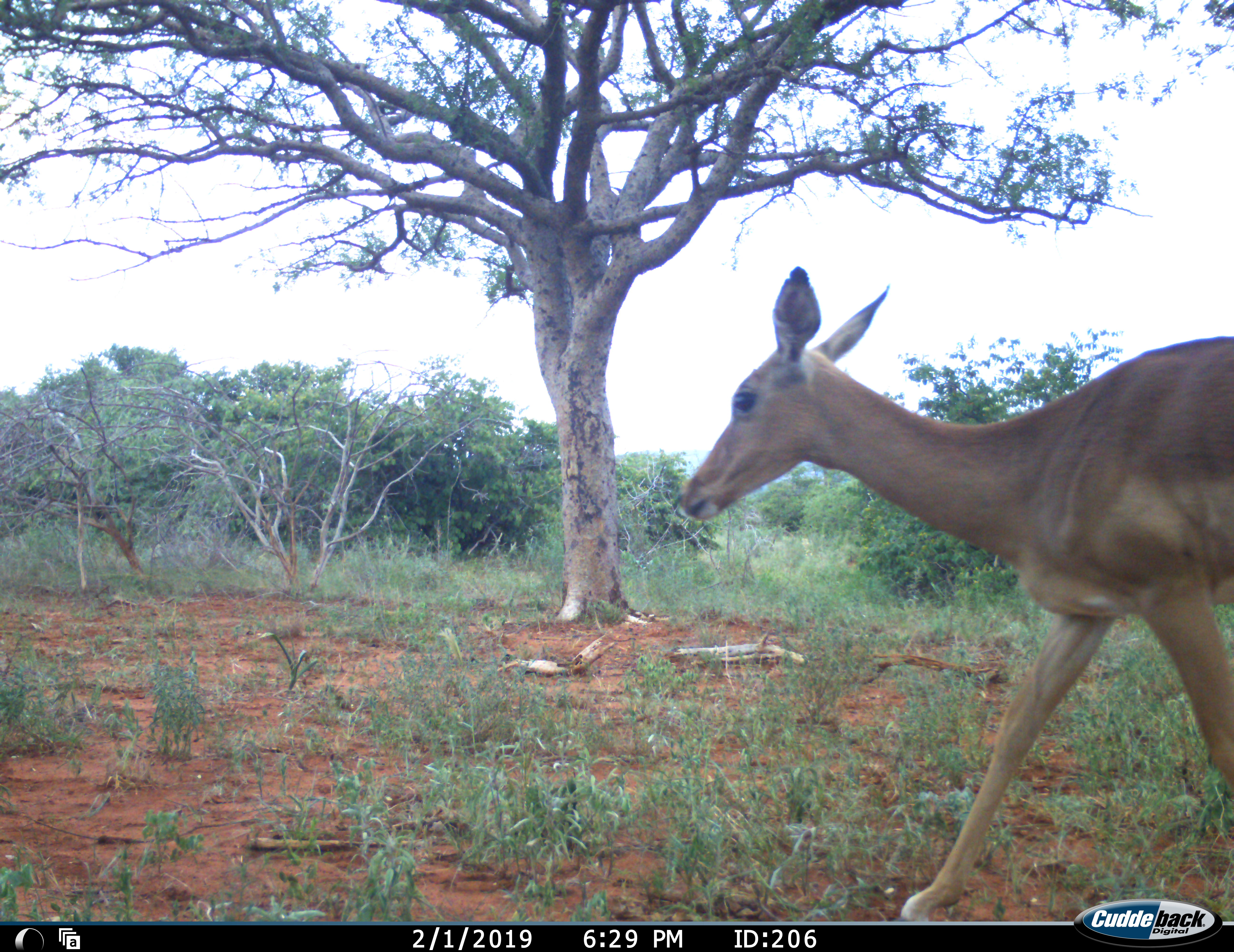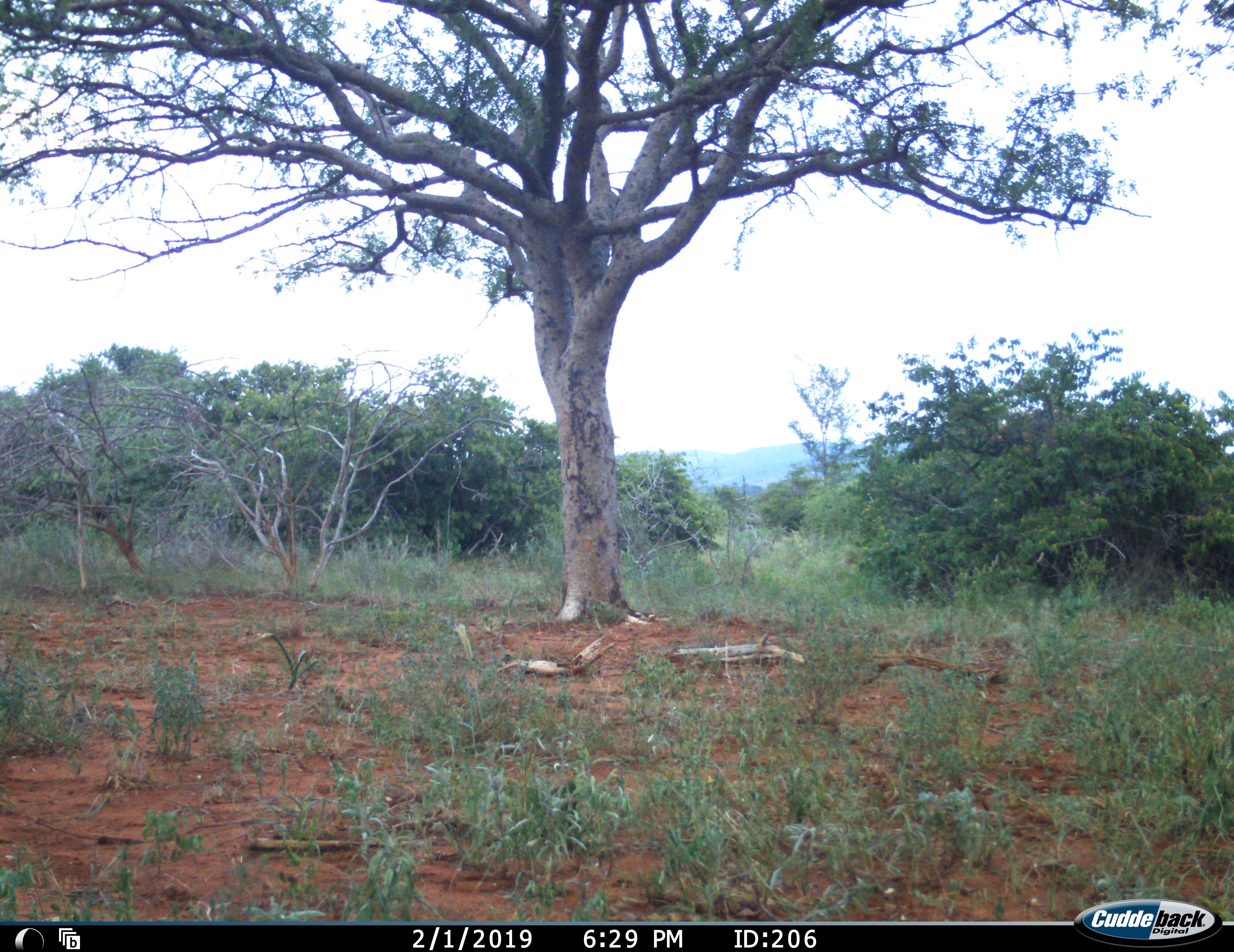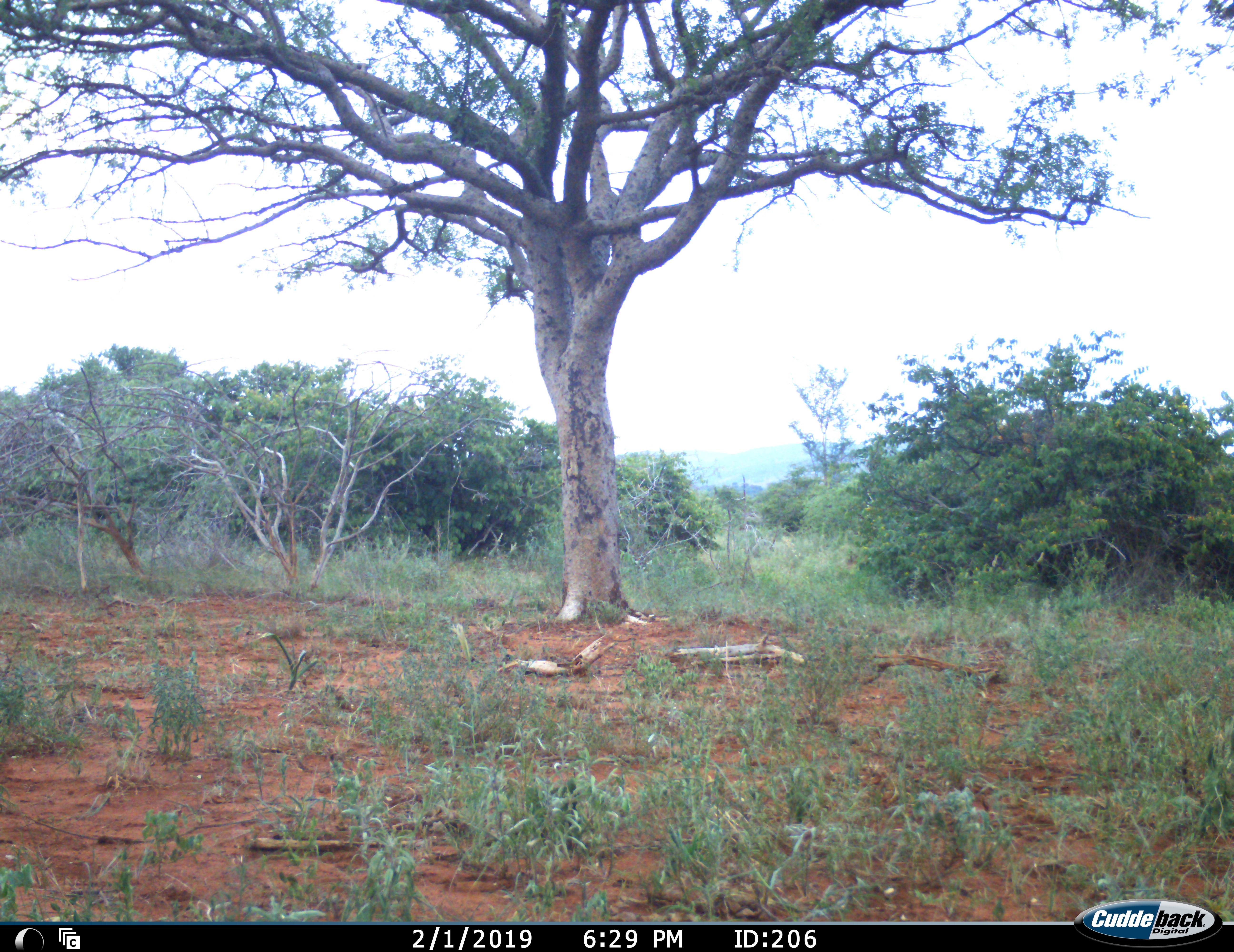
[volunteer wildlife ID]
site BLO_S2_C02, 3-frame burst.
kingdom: Animalia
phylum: Chordata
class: Mammalia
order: Artiodactyla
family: Bovidae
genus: Aepyceros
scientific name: Aepyceros melampus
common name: impala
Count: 1.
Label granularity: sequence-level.